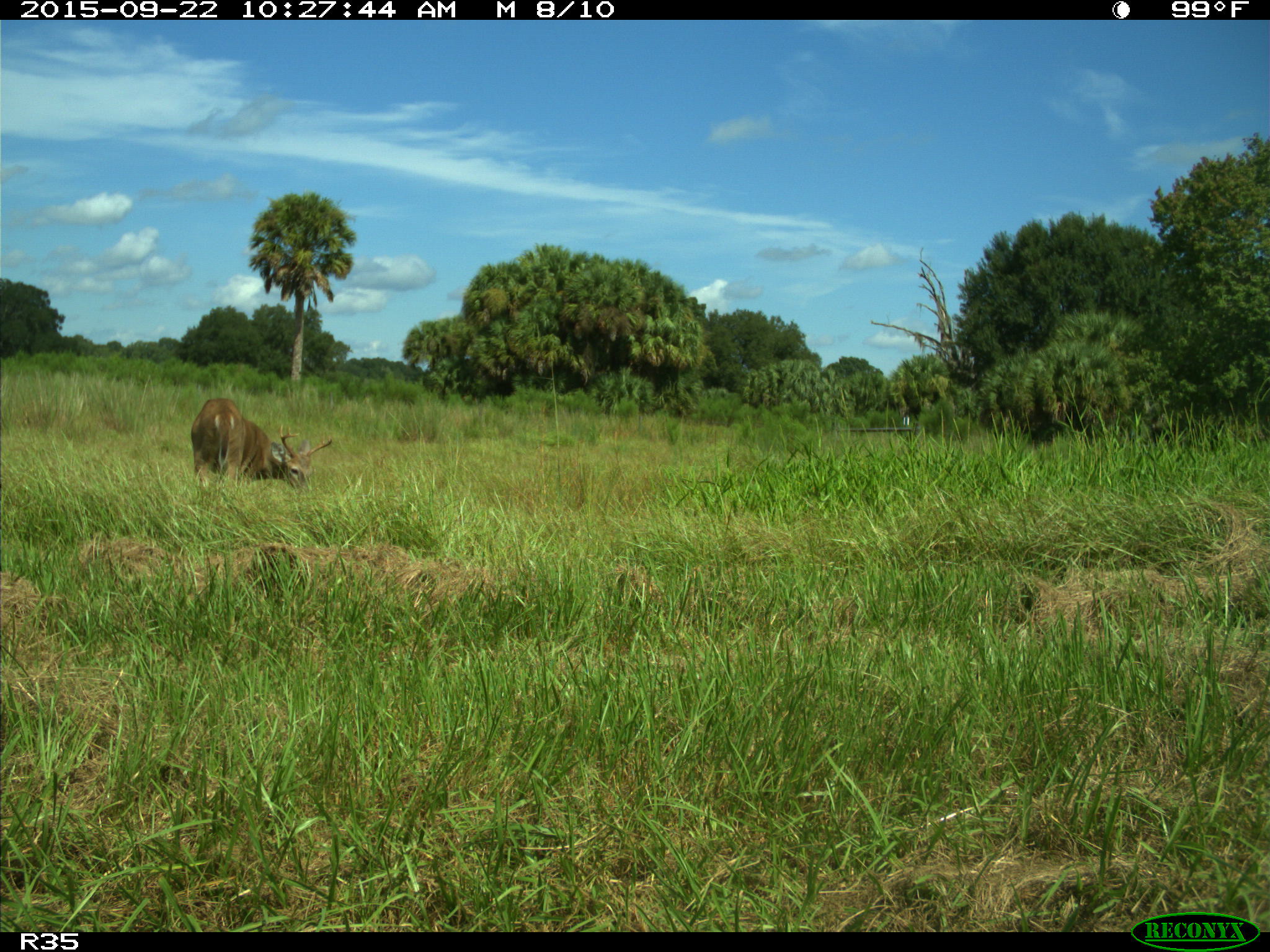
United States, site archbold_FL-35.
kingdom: Animalia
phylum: Chordata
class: Mammalia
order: Artiodactyla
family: Cervidae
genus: Odocoileus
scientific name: Odocoileus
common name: deer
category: unidentified deer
Unidentified deer (deer) (Odocoileus).